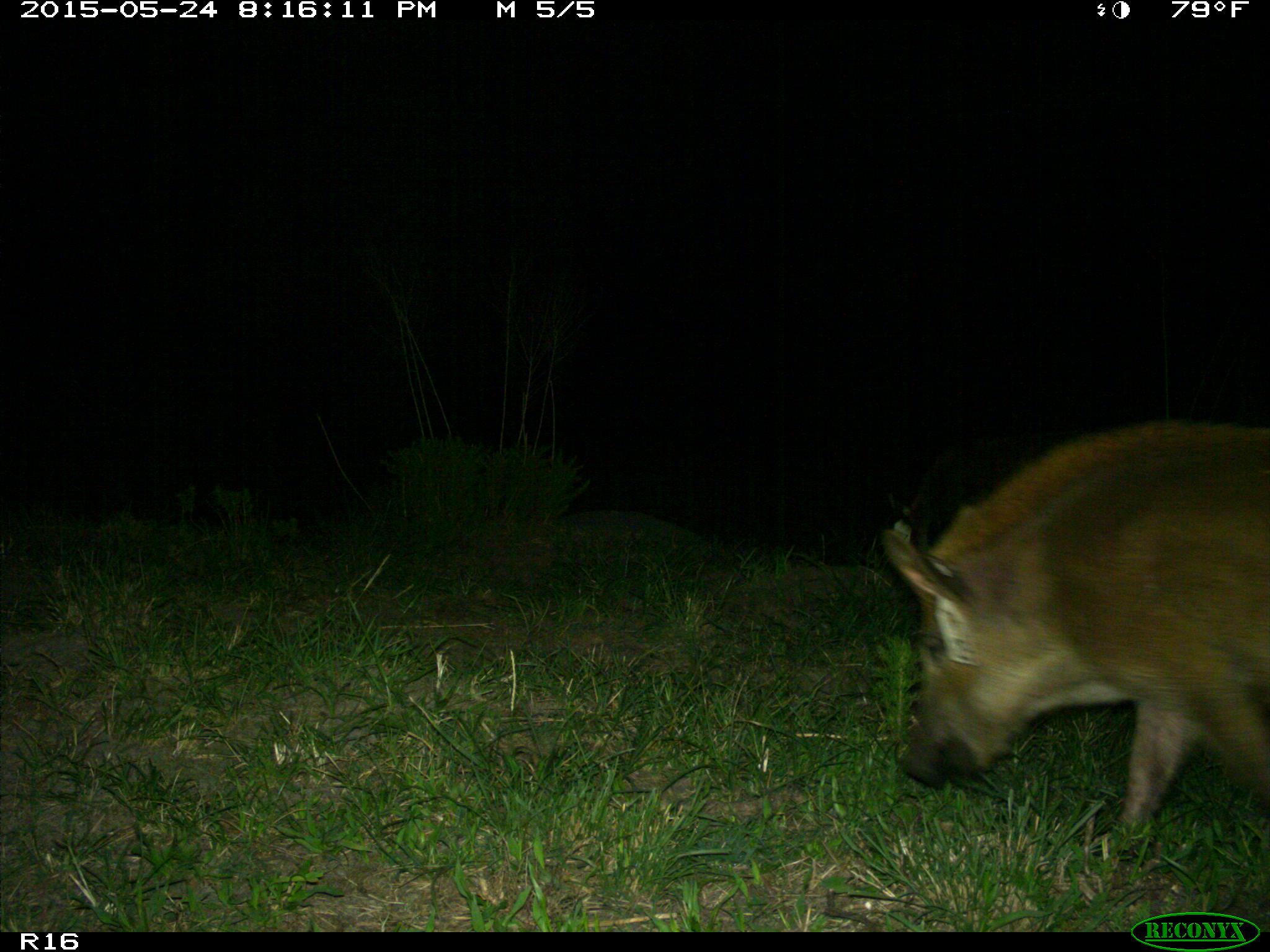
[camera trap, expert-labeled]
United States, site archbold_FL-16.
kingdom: Animalia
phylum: Chordata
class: Mammalia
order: Artiodactyla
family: Suidae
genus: Sus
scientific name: Sus scrofa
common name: wild boar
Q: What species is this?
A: Sus scrofa (wild boar).